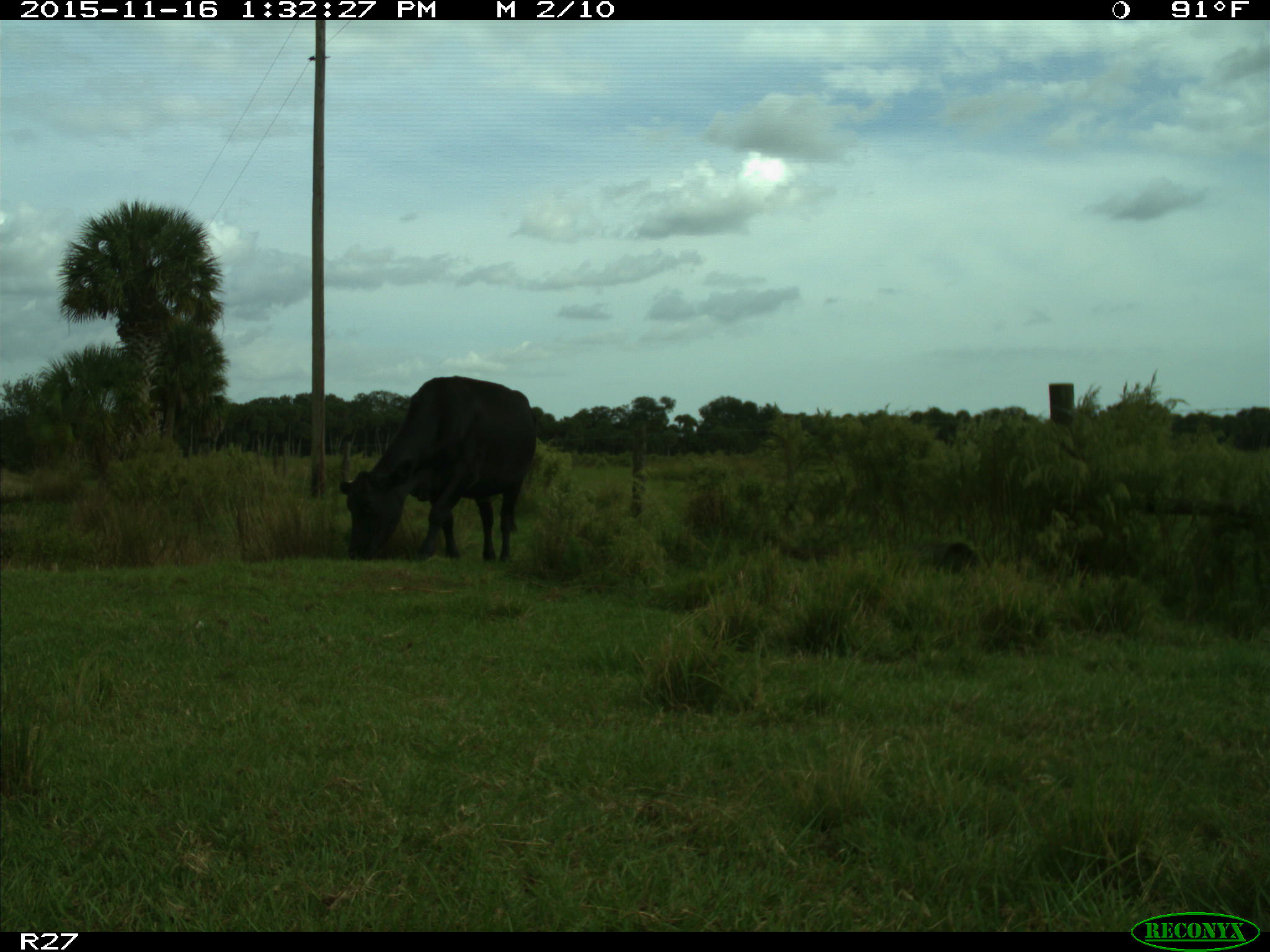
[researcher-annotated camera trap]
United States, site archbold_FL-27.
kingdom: Animalia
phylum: Chordata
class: Mammalia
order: Artiodactyla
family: Bovidae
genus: Bos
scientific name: Bos taurus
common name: domestic cow